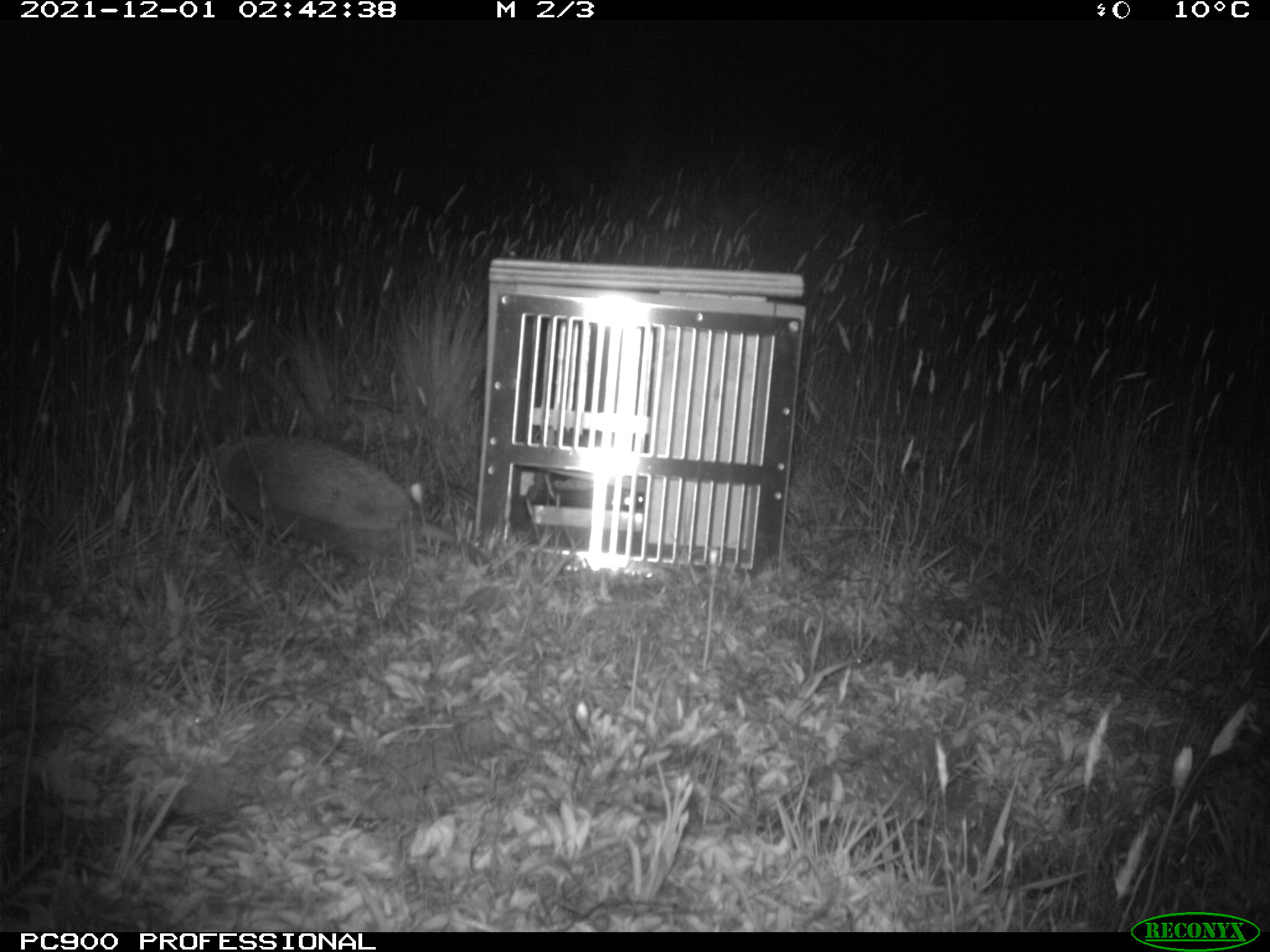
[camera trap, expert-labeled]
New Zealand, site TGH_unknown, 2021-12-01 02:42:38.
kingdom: Animalia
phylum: Chordata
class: Mammalia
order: Eulipotyphla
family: Erinaceidae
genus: Erinaceus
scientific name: Erinaceus europaeus europaeus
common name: european hedgehog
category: hedgehog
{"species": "hedgehog (european hedgehog) (Erinaceus europaeus europaeus)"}